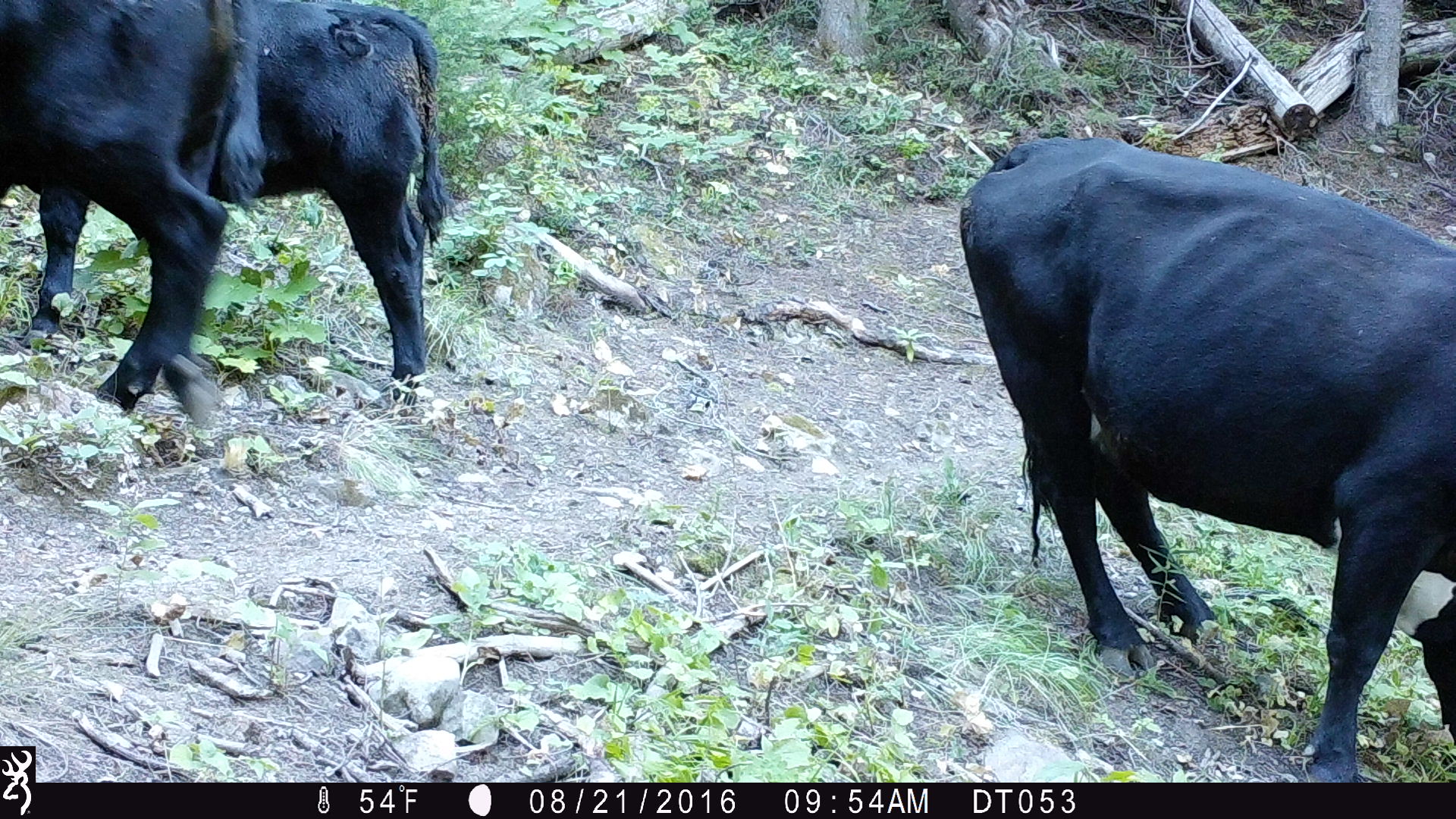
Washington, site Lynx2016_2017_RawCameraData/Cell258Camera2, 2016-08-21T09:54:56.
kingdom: Animalia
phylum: Chordata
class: Mammalia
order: Artiodactyla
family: Bovidae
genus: Bos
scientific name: Bos taurus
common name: domestic cattle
Domestic cattle (Bos taurus). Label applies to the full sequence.